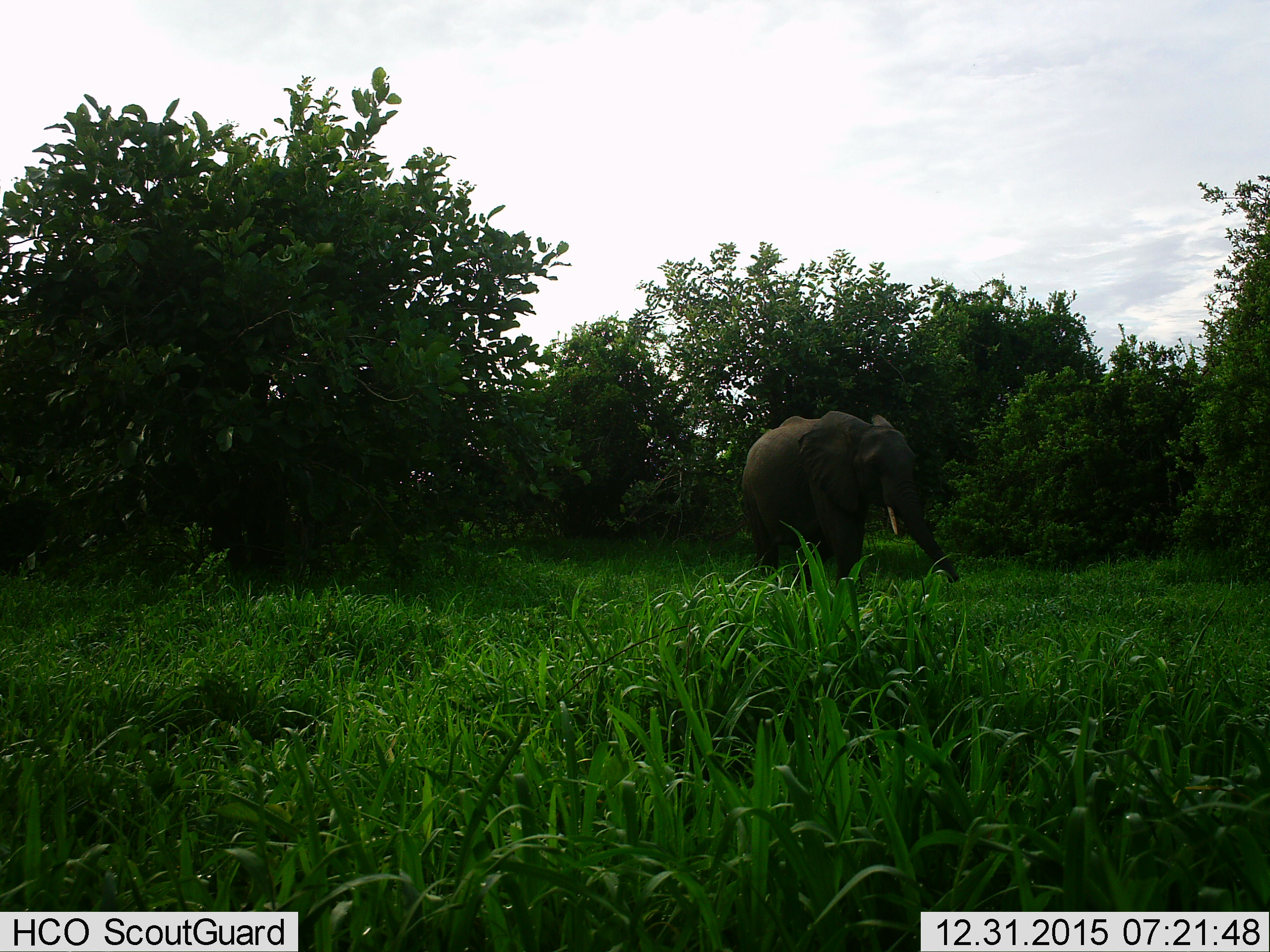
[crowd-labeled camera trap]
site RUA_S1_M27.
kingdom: Animalia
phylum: Chordata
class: Mammalia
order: Proboscidea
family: Elephantidae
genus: Loxodonta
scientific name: Loxodonta africana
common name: african bush elephant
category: elephant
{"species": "elephant (african bush elephant) (Loxodonta africana)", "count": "1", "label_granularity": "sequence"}